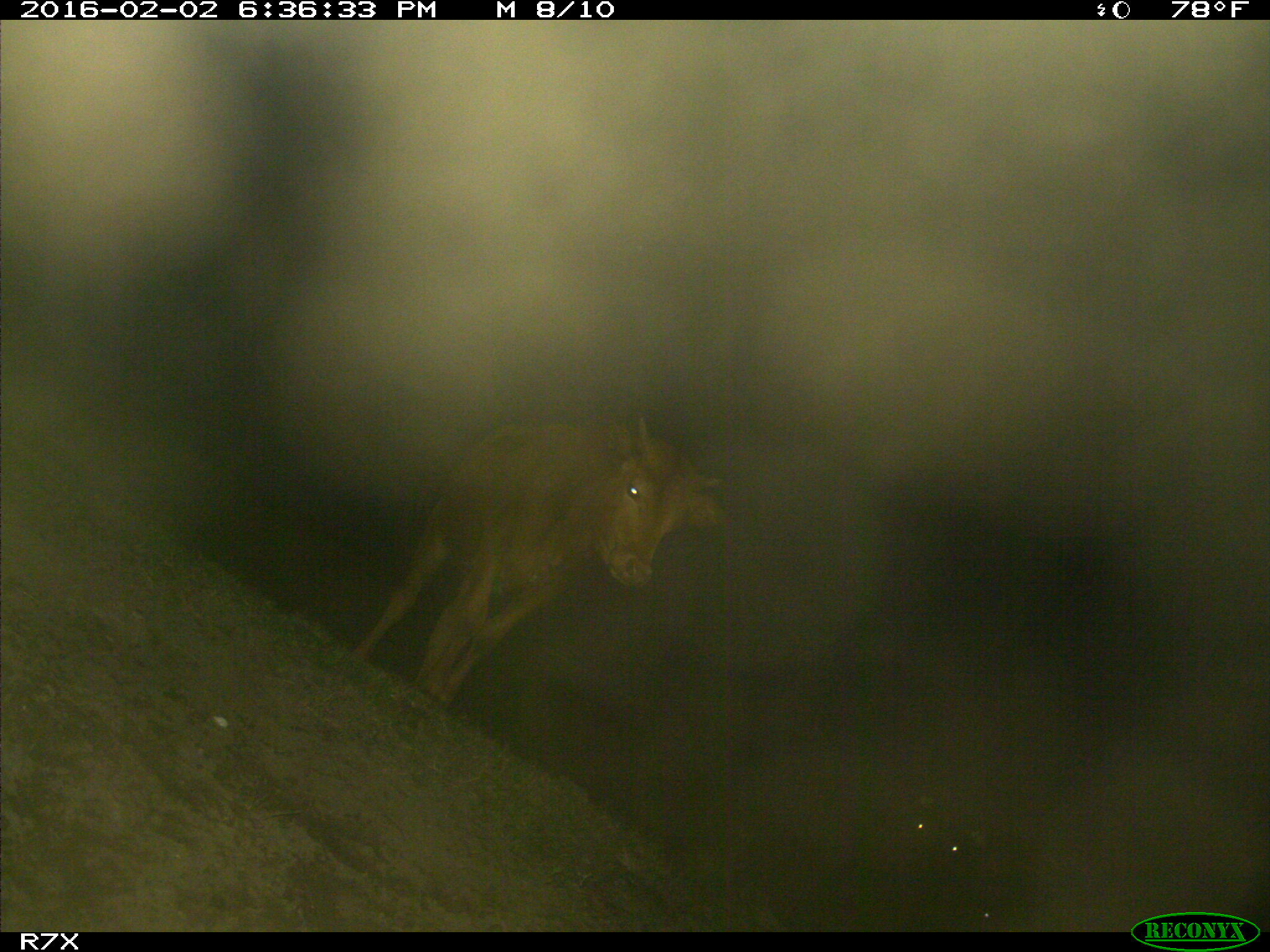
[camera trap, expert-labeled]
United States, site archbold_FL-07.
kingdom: Animalia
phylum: Chordata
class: Mammalia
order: Artiodactyla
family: Bovidae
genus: Bos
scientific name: Bos taurus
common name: domestic cow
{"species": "Bos taurus (domestic cow)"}